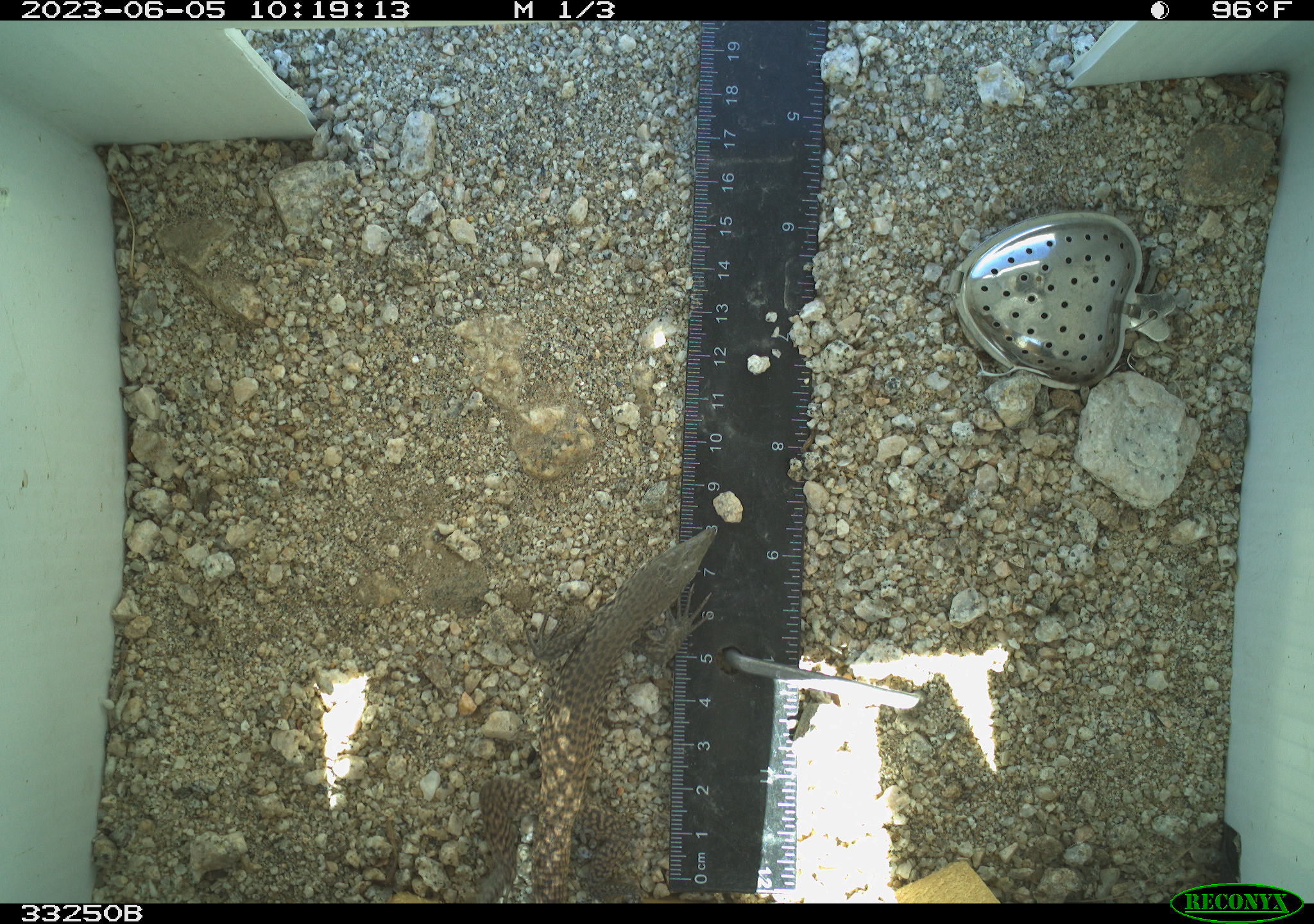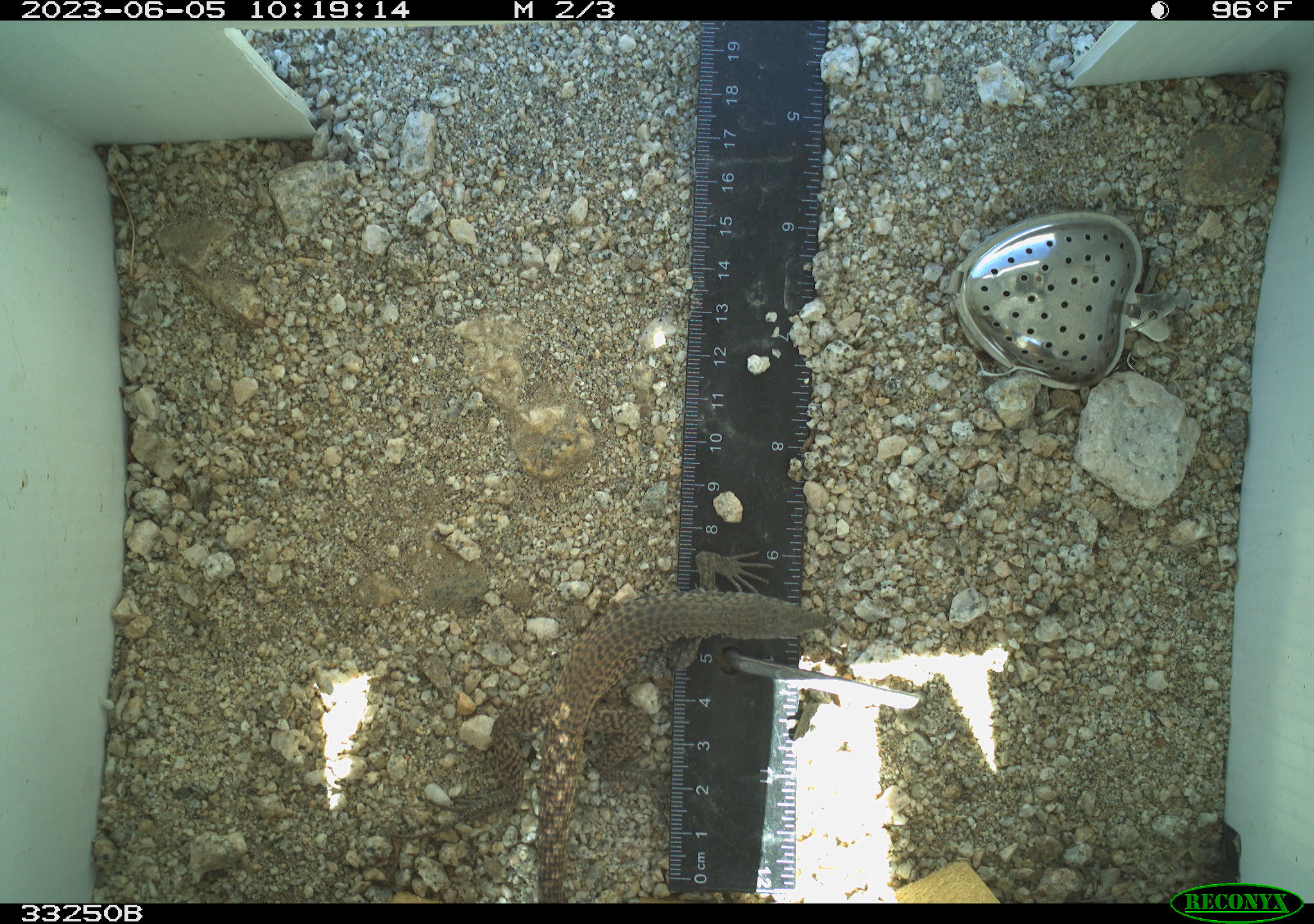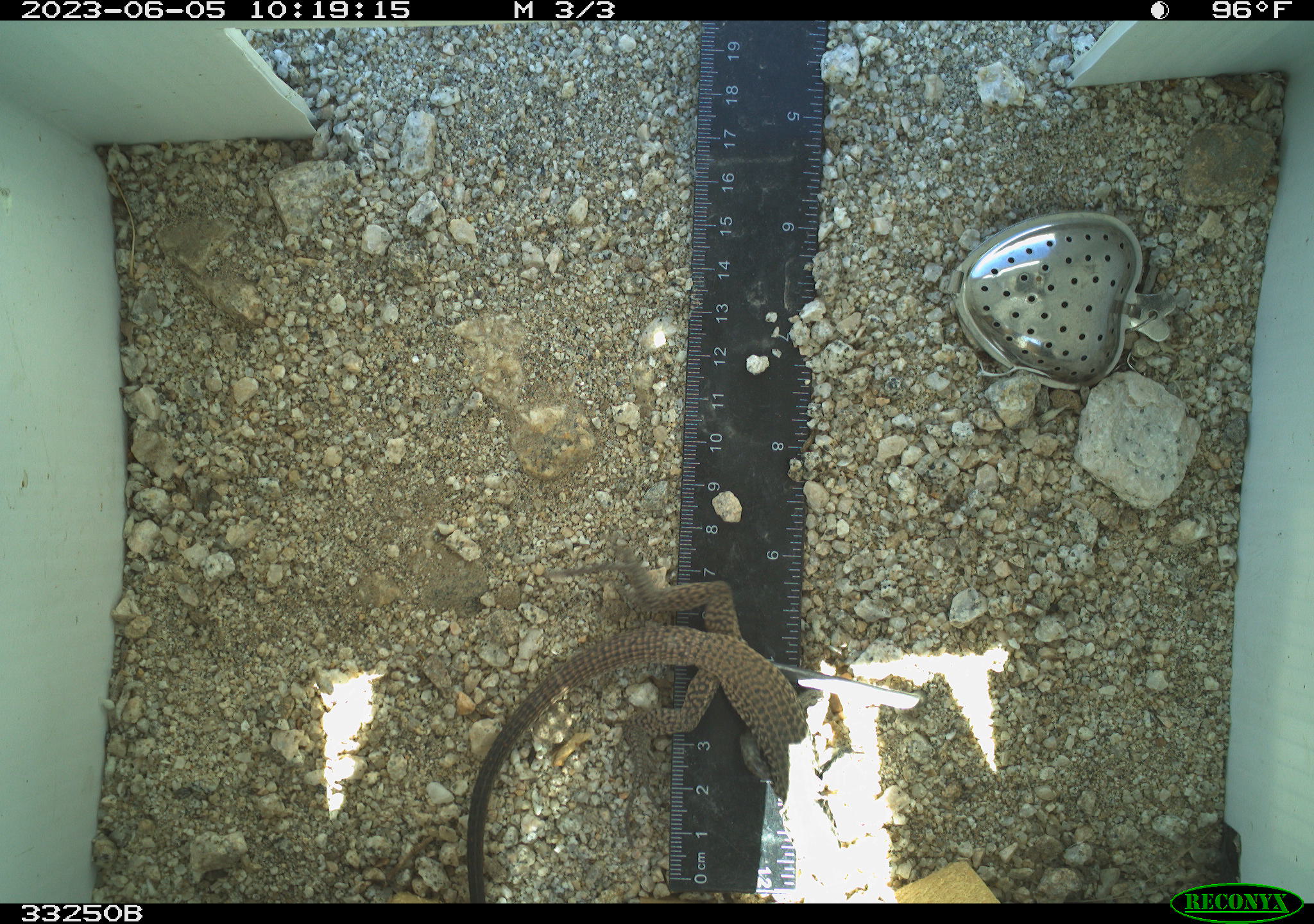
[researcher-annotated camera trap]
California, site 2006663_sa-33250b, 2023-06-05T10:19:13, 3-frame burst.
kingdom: Animalia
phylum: Chordata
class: Reptilia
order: Squamata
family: Teiidae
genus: Aspidoscelis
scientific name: Aspidoscelis tigris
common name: western whiptail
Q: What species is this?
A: Western whiptail (Aspidoscelis tigris).